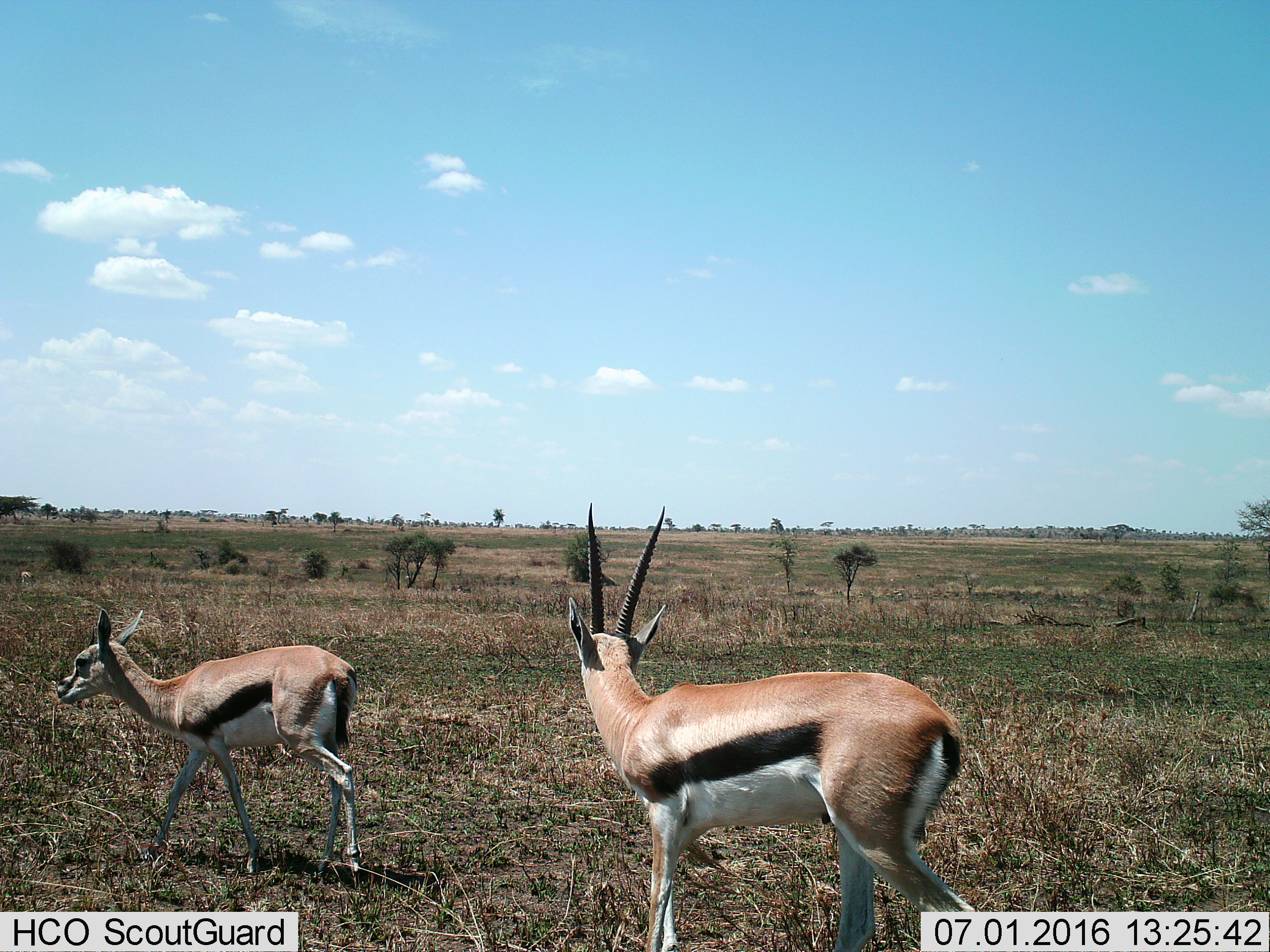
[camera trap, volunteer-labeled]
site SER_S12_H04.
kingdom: Animalia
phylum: Chordata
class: Mammalia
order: Artiodactyla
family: Bovidae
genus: Eudorcas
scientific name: Eudorcas thomsonii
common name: thomson's gazelle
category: gazellethomsons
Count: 2.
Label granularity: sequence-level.